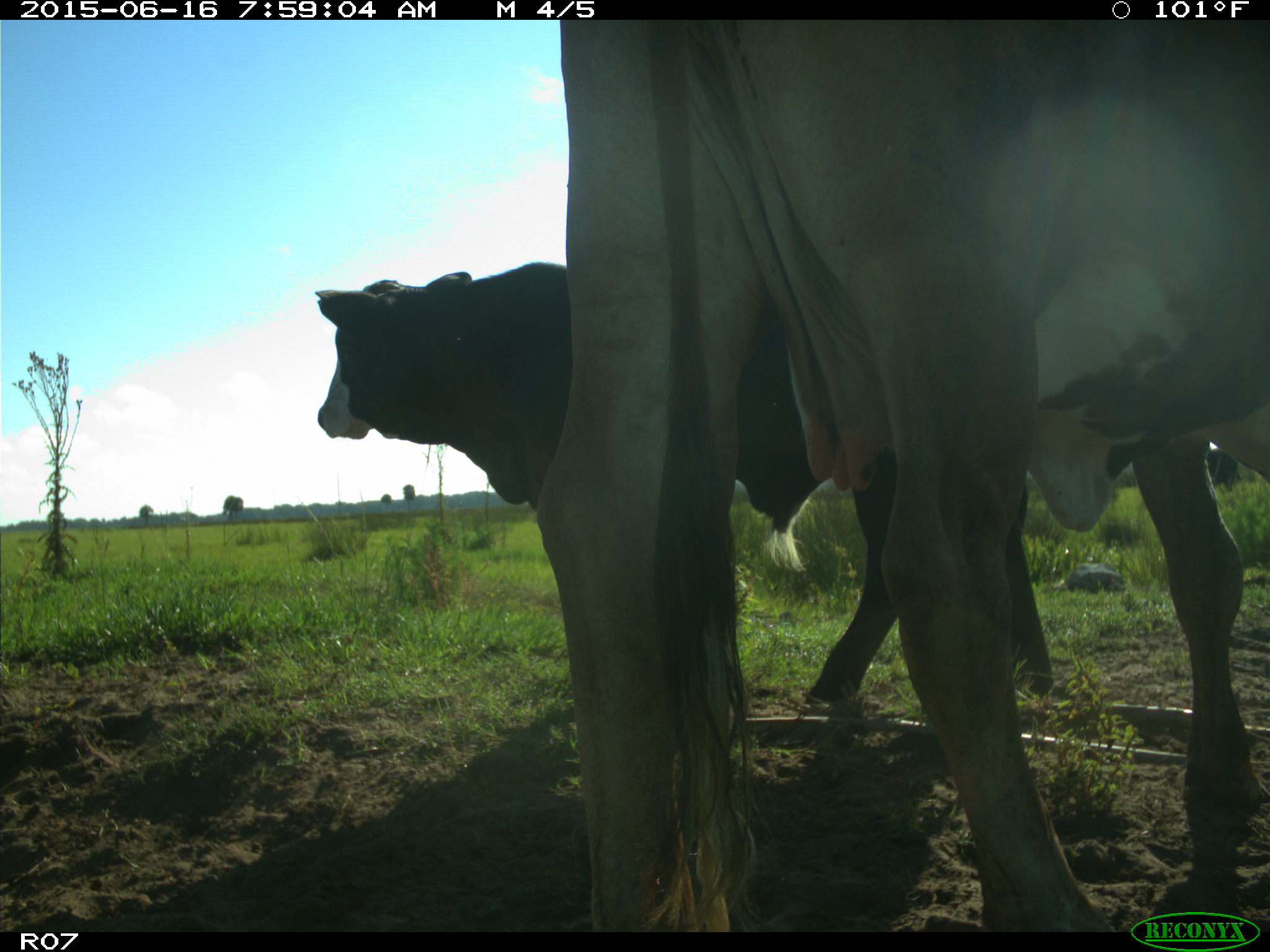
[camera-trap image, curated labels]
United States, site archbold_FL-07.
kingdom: Animalia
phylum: Chordata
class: Mammalia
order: Artiodactyla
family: Bovidae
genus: Bos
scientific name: Bos taurus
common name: domestic cow